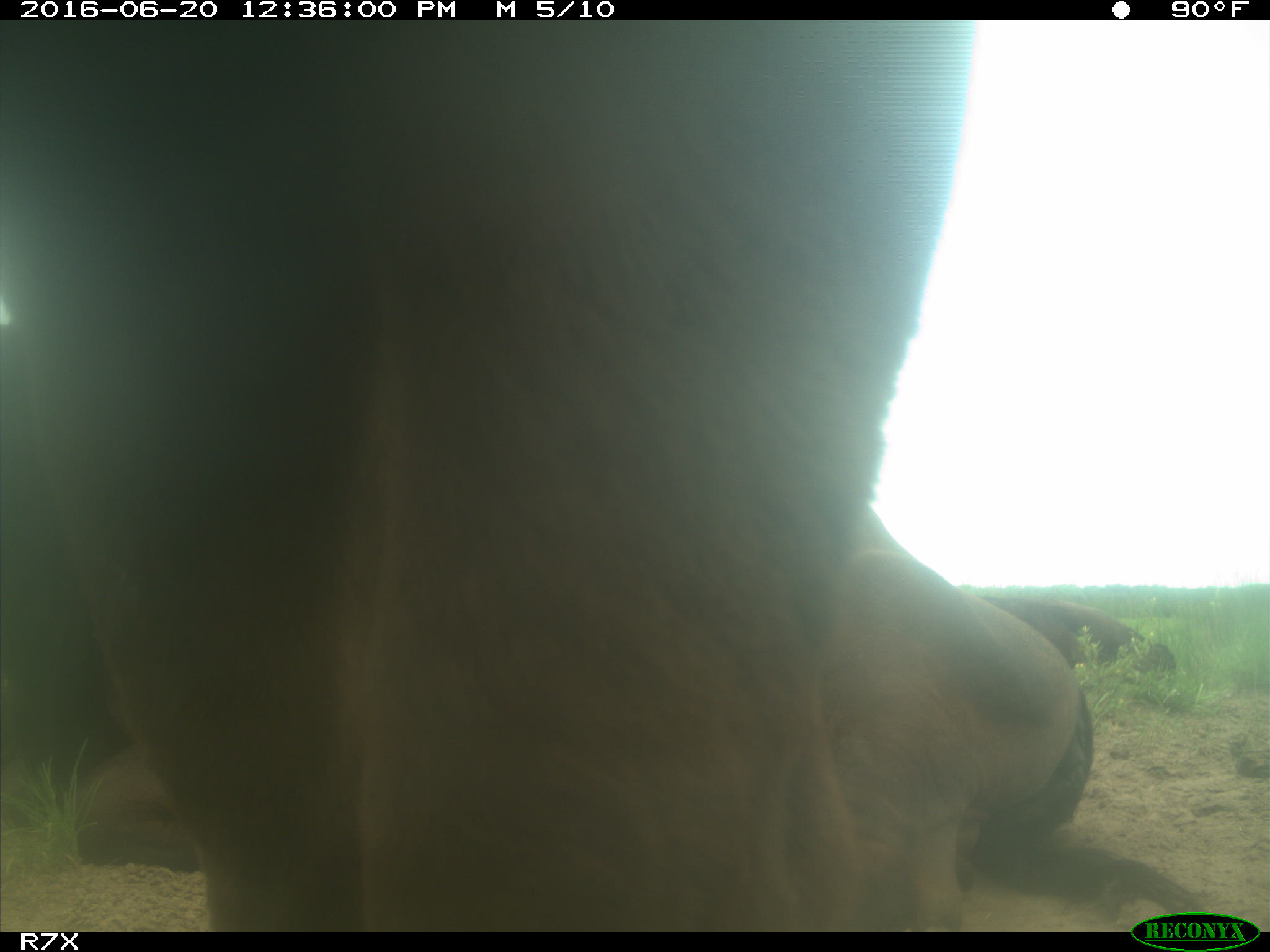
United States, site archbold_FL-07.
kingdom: Animalia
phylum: Chordata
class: Mammalia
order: Artiodactyla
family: Bovidae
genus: Bos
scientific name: Bos taurus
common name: domestic cow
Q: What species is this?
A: Bos taurus (domestic cow).